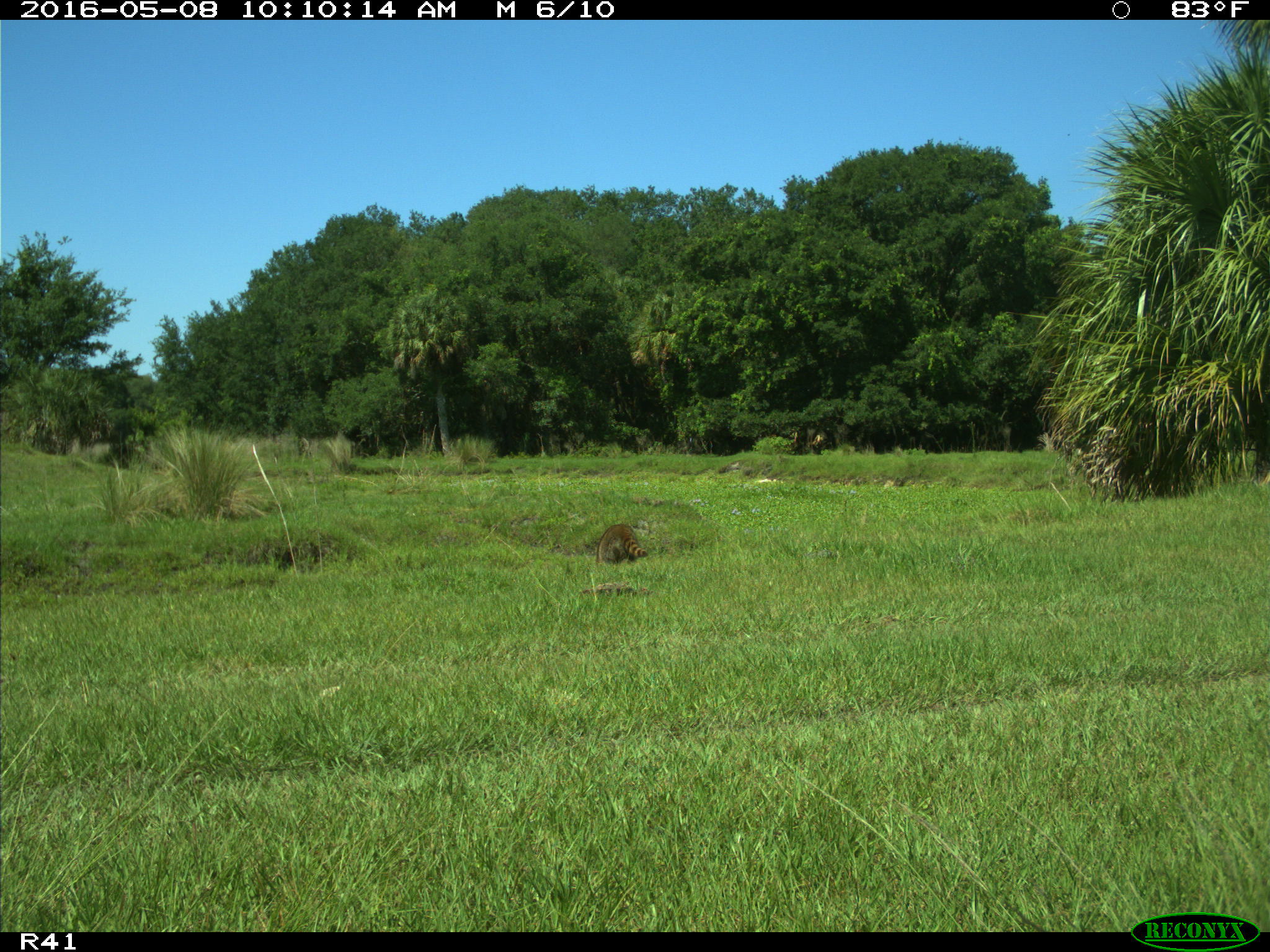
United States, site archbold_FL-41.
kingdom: Animalia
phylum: Chordata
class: Mammalia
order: Carnivora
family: Procyonidae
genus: Procyon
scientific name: Procyon lotor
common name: common raccoon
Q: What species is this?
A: Procyon lotor (common raccoon).